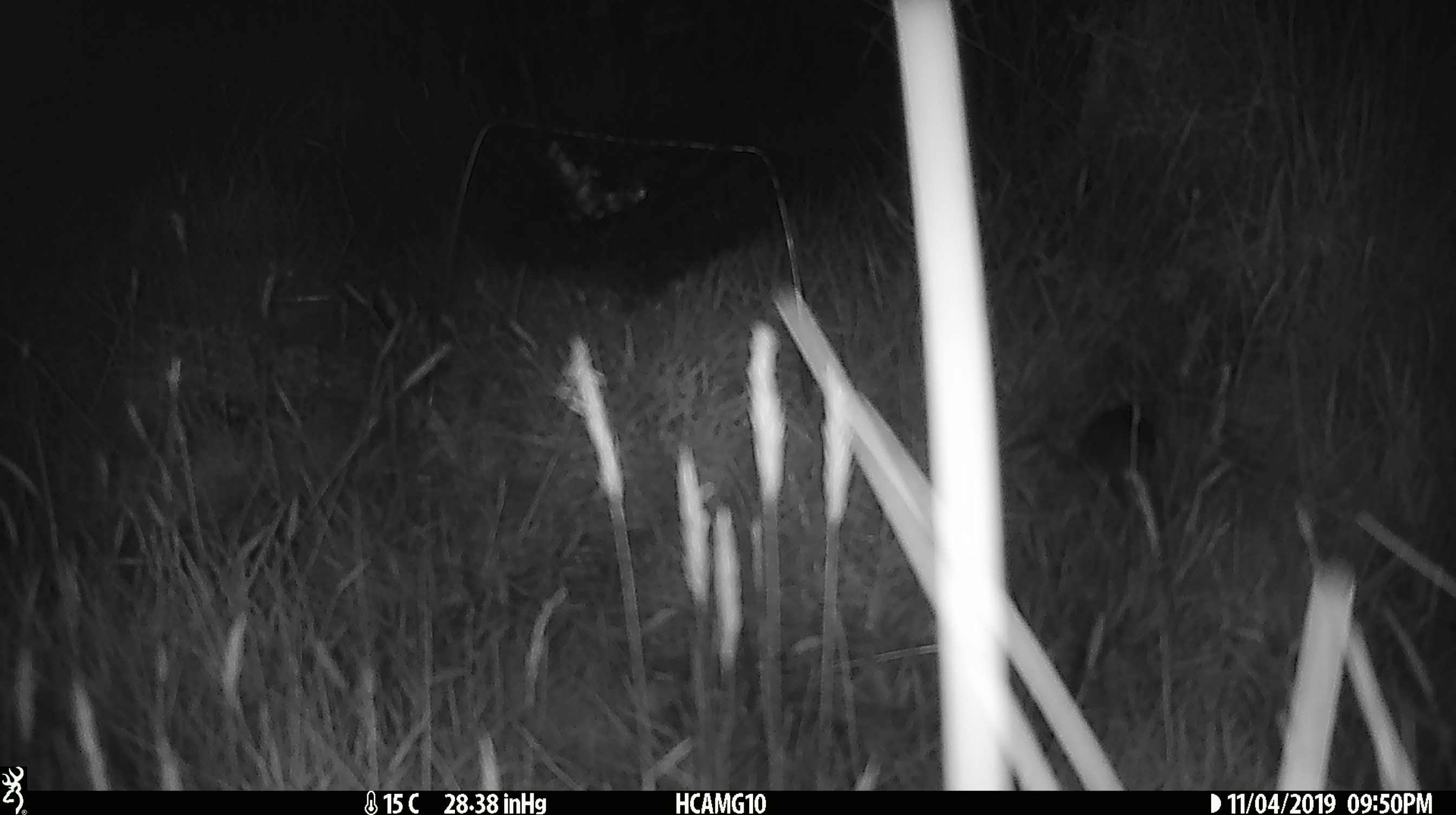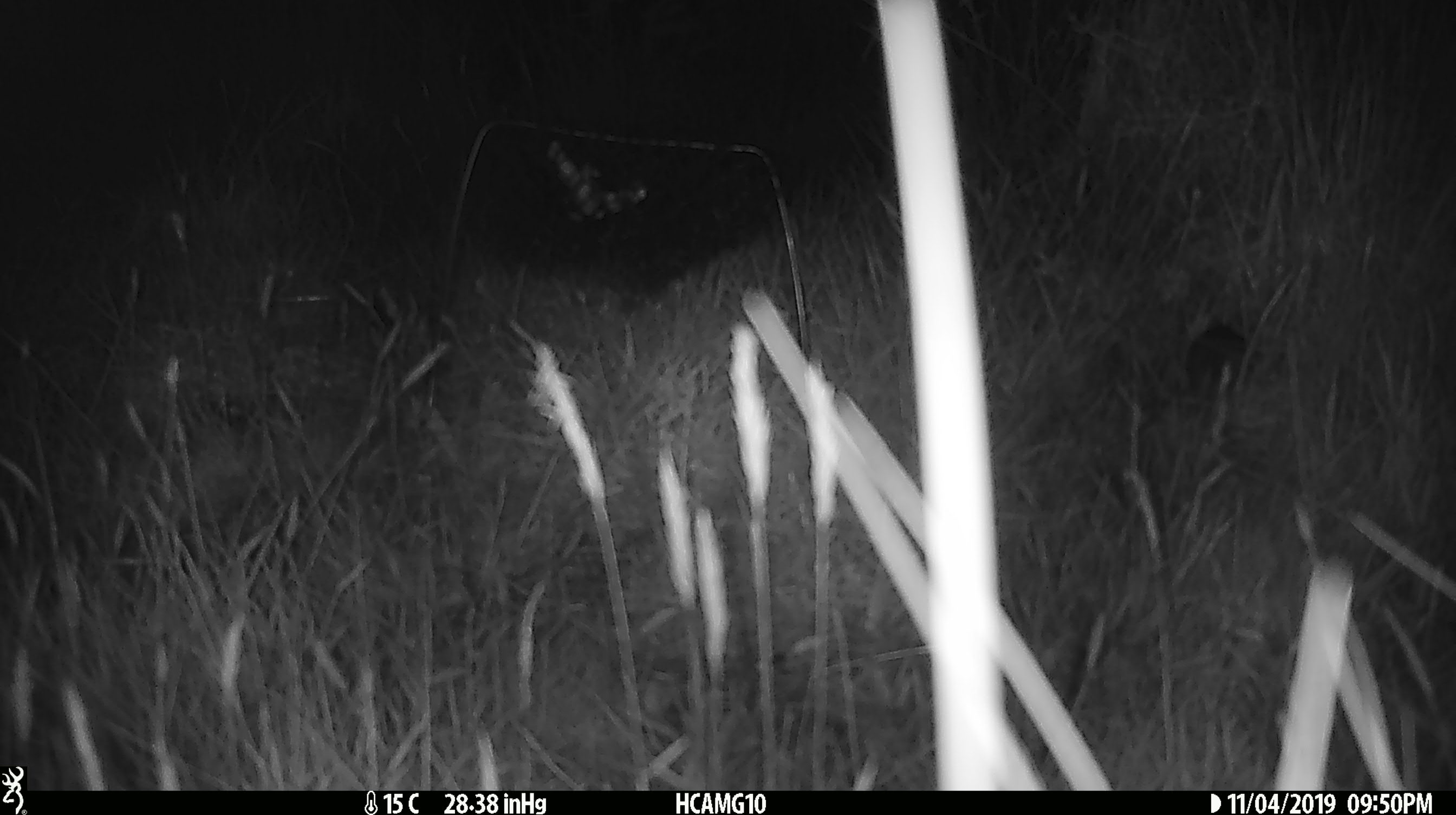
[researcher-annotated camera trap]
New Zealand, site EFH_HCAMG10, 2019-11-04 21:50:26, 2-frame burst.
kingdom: Animalia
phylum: Chordata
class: Mammalia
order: Rodentia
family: Muridae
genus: Mus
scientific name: Mus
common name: mouse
Mouse (Mus).